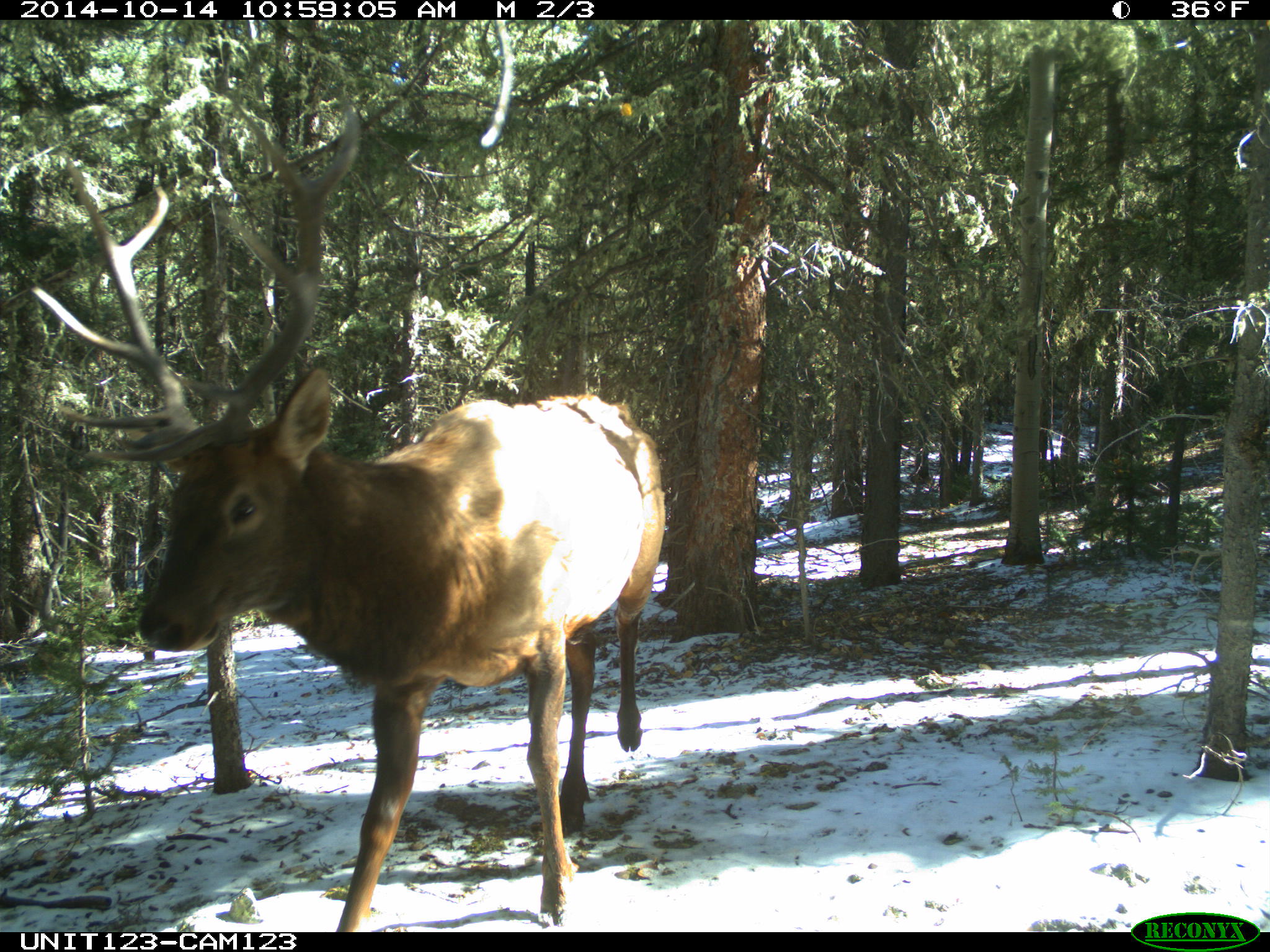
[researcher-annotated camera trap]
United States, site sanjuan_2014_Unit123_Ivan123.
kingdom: Animalia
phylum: Chordata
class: Mammalia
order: Artiodactyla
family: Cervidae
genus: Cervus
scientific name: Cervus elaphus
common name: red deer